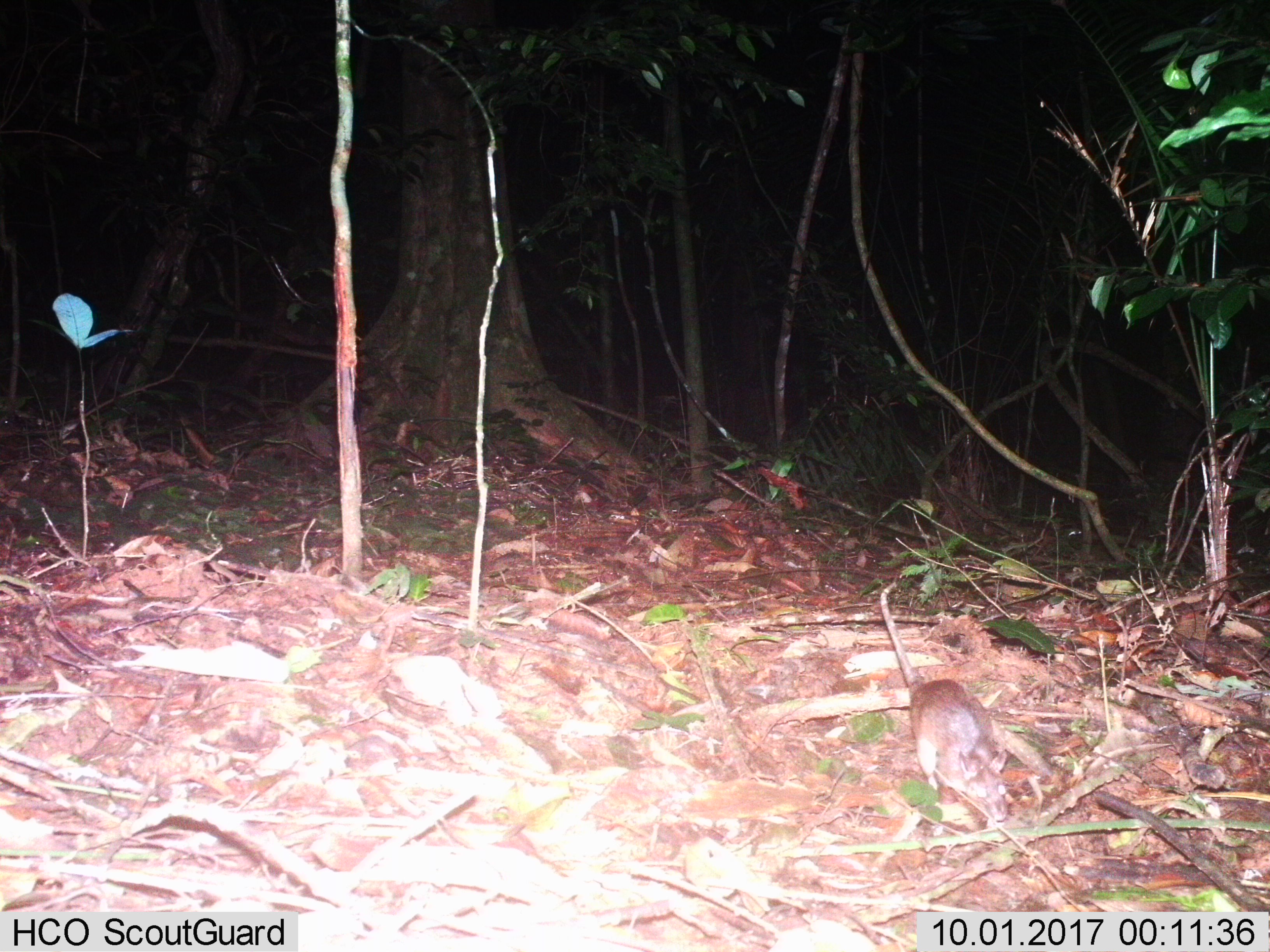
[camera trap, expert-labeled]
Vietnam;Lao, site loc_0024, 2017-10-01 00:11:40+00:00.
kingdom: Animalia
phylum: Chordata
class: Mammalia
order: Rodentia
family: Muridae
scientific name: Muridae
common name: old-world mice and rats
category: unidentified murid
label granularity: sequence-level